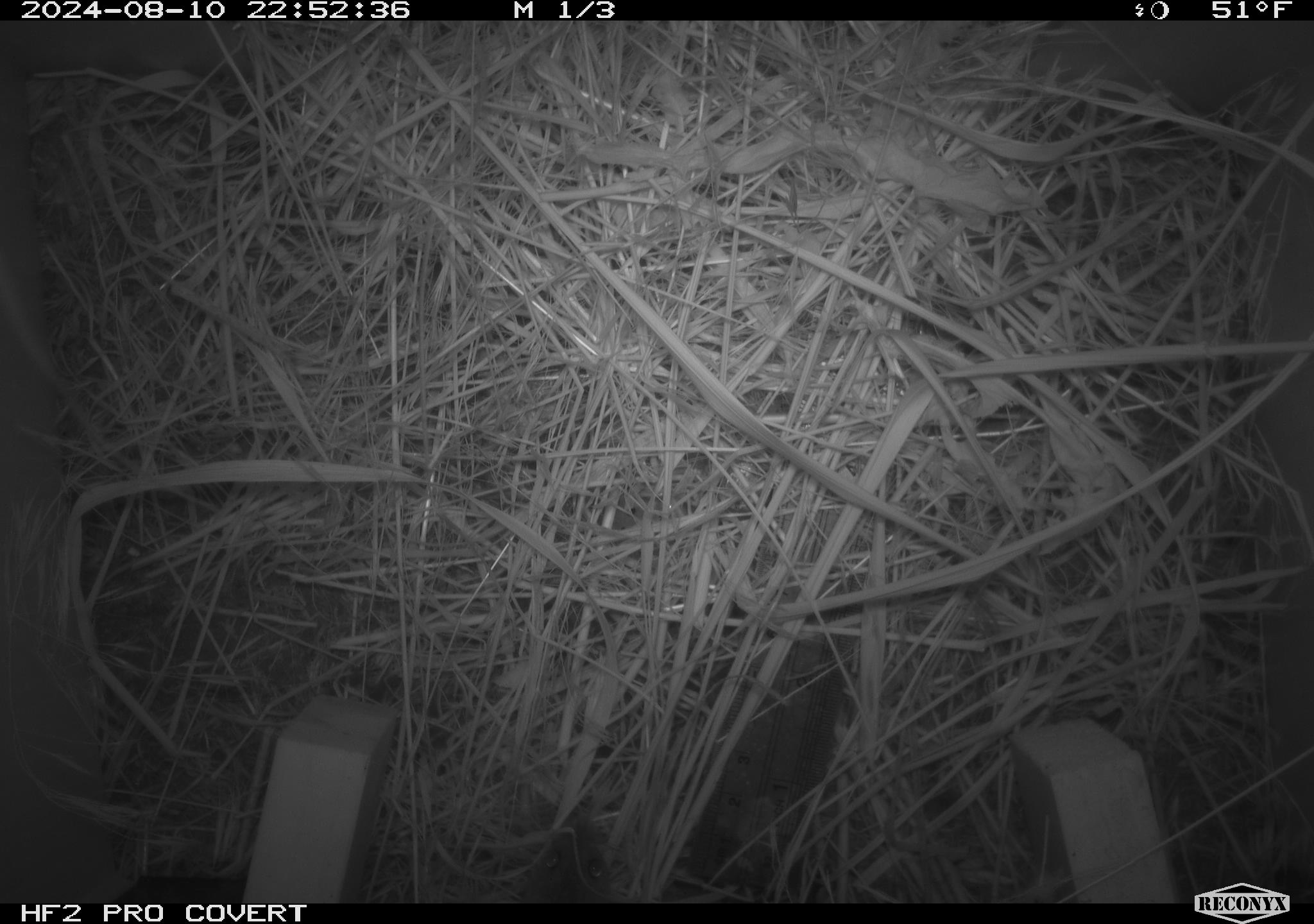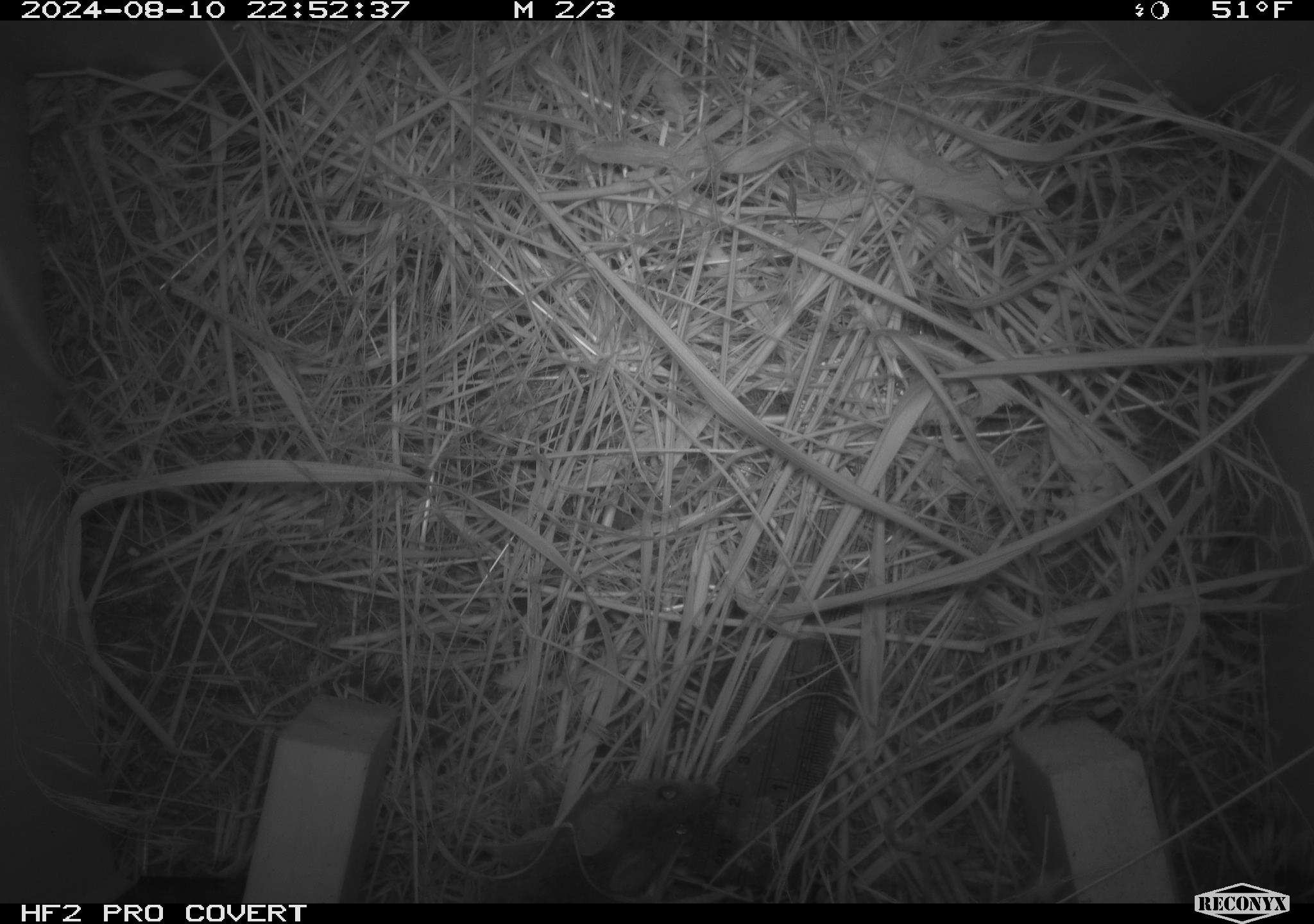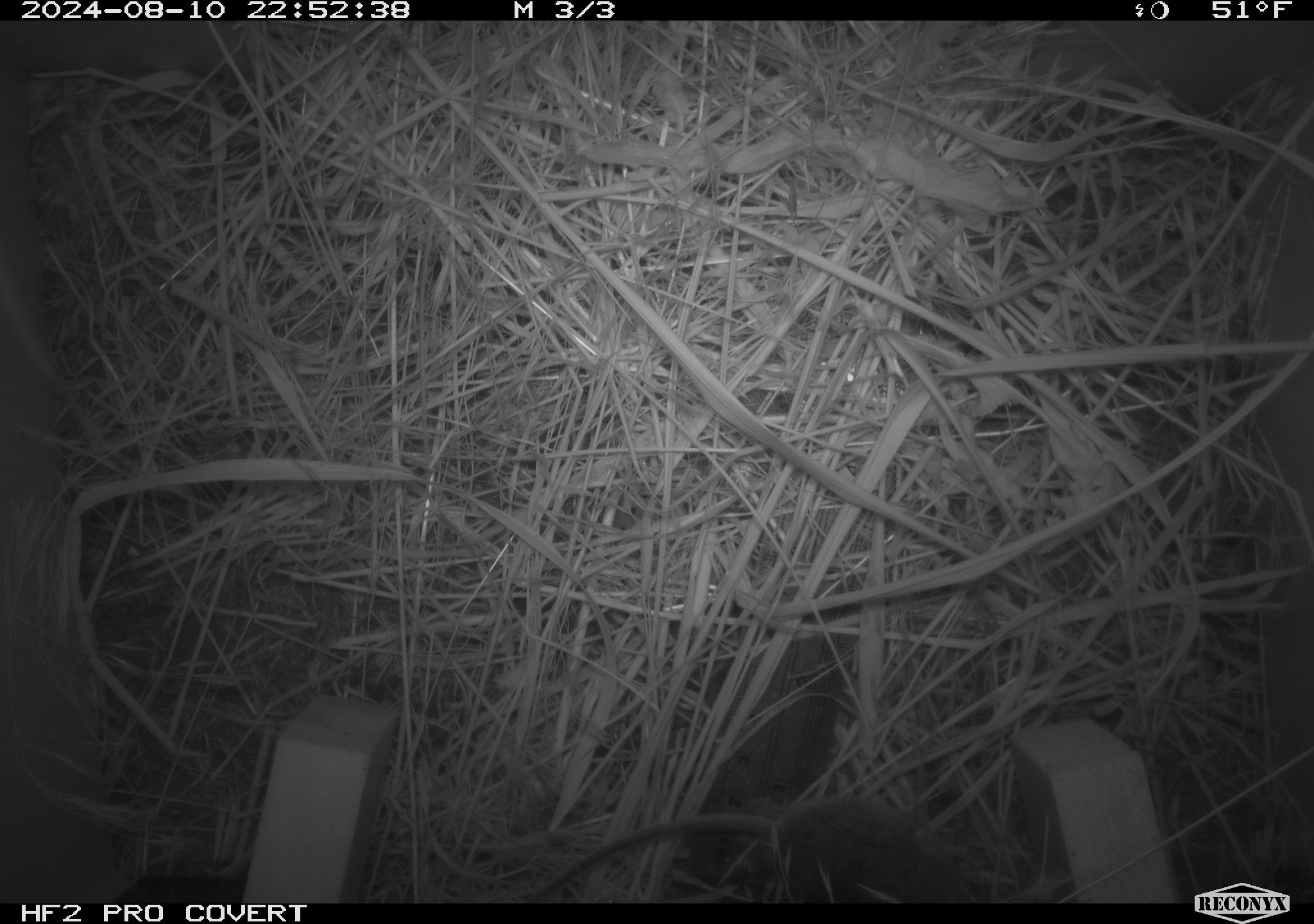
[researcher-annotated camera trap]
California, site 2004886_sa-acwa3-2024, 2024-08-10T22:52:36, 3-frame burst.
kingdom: Animalia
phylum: Chordata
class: Mammalia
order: Rodentia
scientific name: Rodentia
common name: mouse species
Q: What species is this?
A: Mouse species (Rodentia).